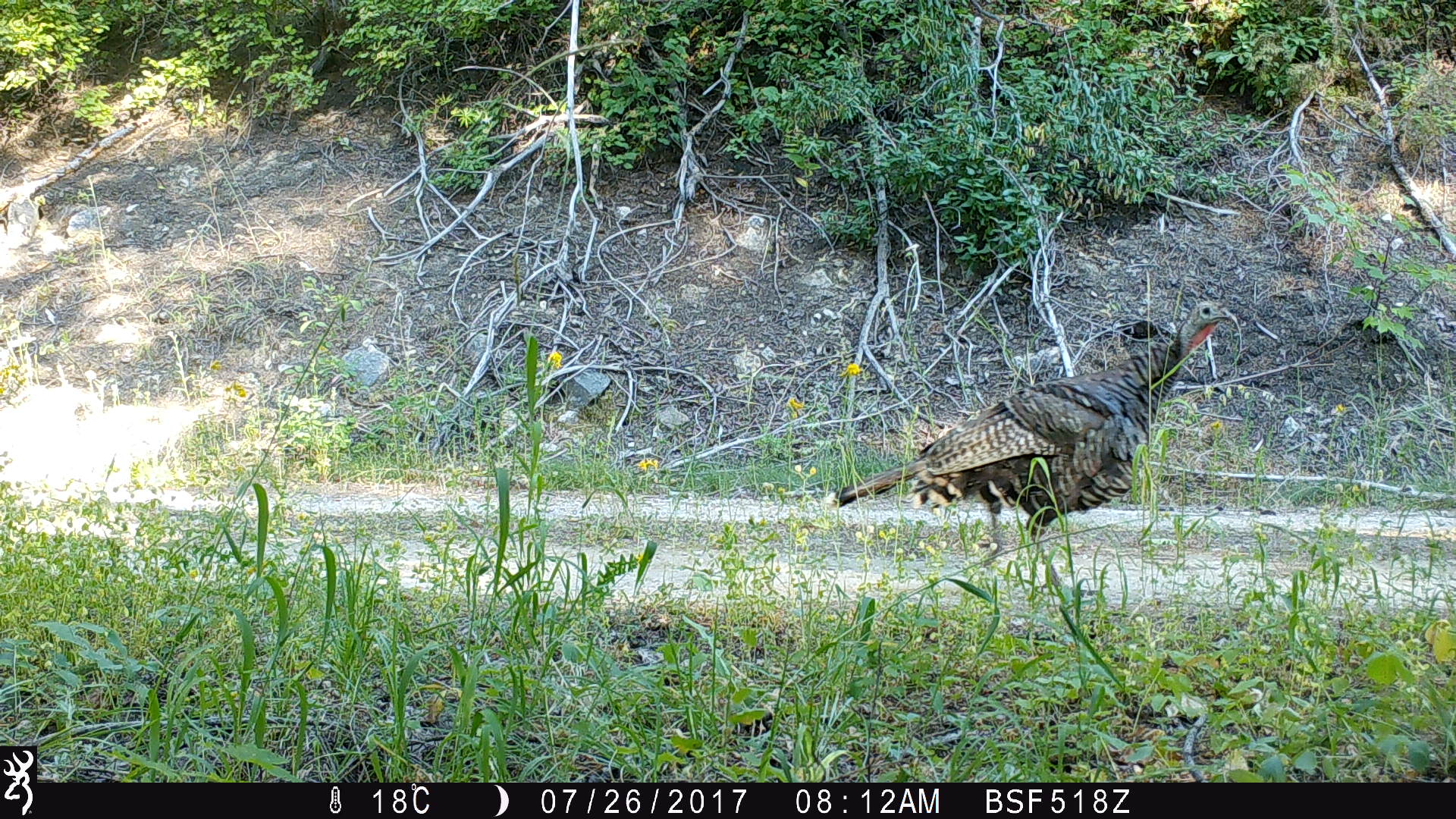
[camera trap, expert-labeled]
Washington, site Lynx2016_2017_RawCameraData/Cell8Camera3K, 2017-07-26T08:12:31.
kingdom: Animalia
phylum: Chordata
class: Aves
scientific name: Aves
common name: birds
Aves (birds). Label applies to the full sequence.